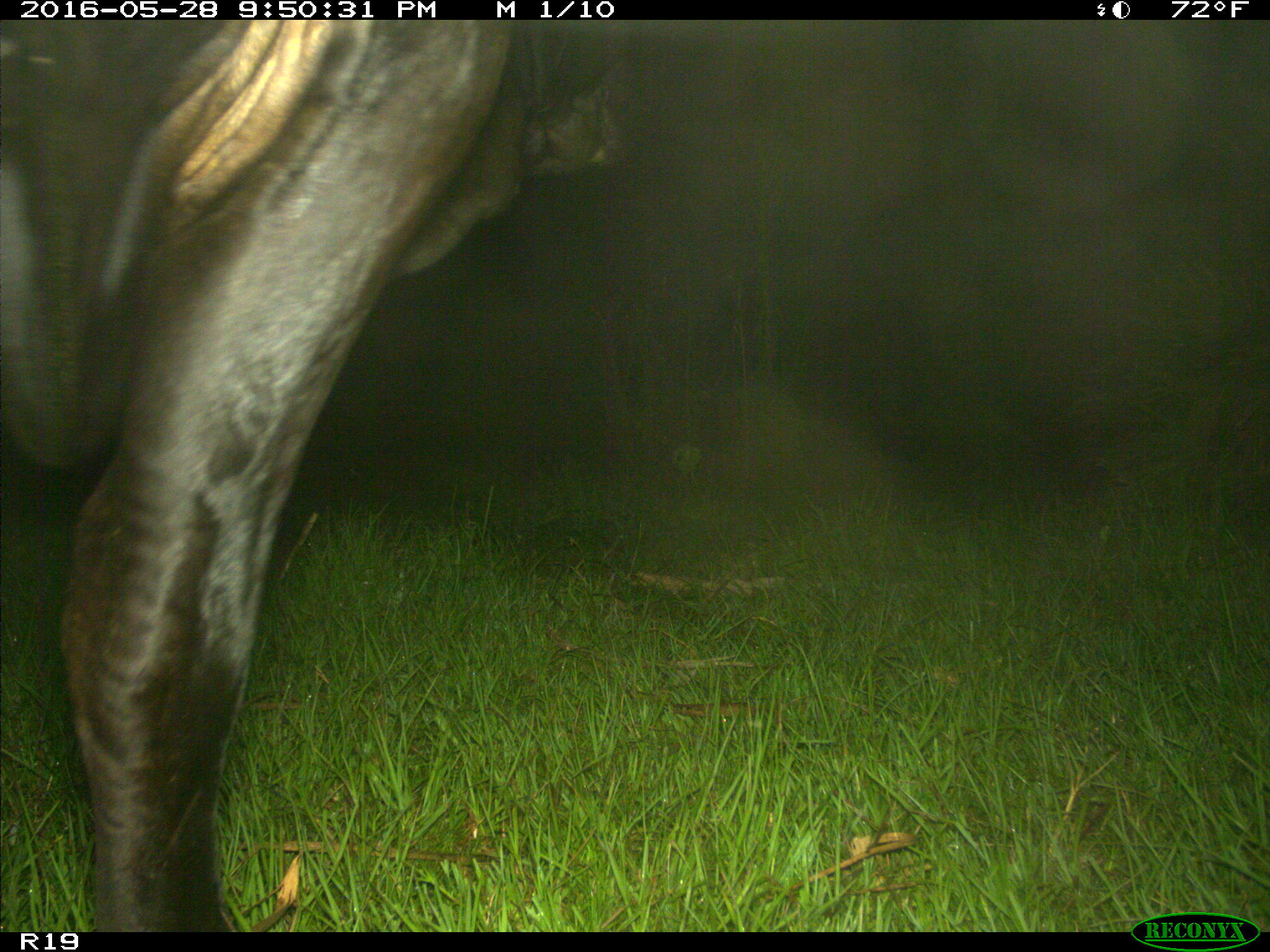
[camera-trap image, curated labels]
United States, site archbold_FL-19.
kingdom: Animalia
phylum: Chordata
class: Mammalia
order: Artiodactyla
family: Bovidae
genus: Bos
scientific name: Bos taurus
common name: domestic cow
Bos taurus (domestic cow).